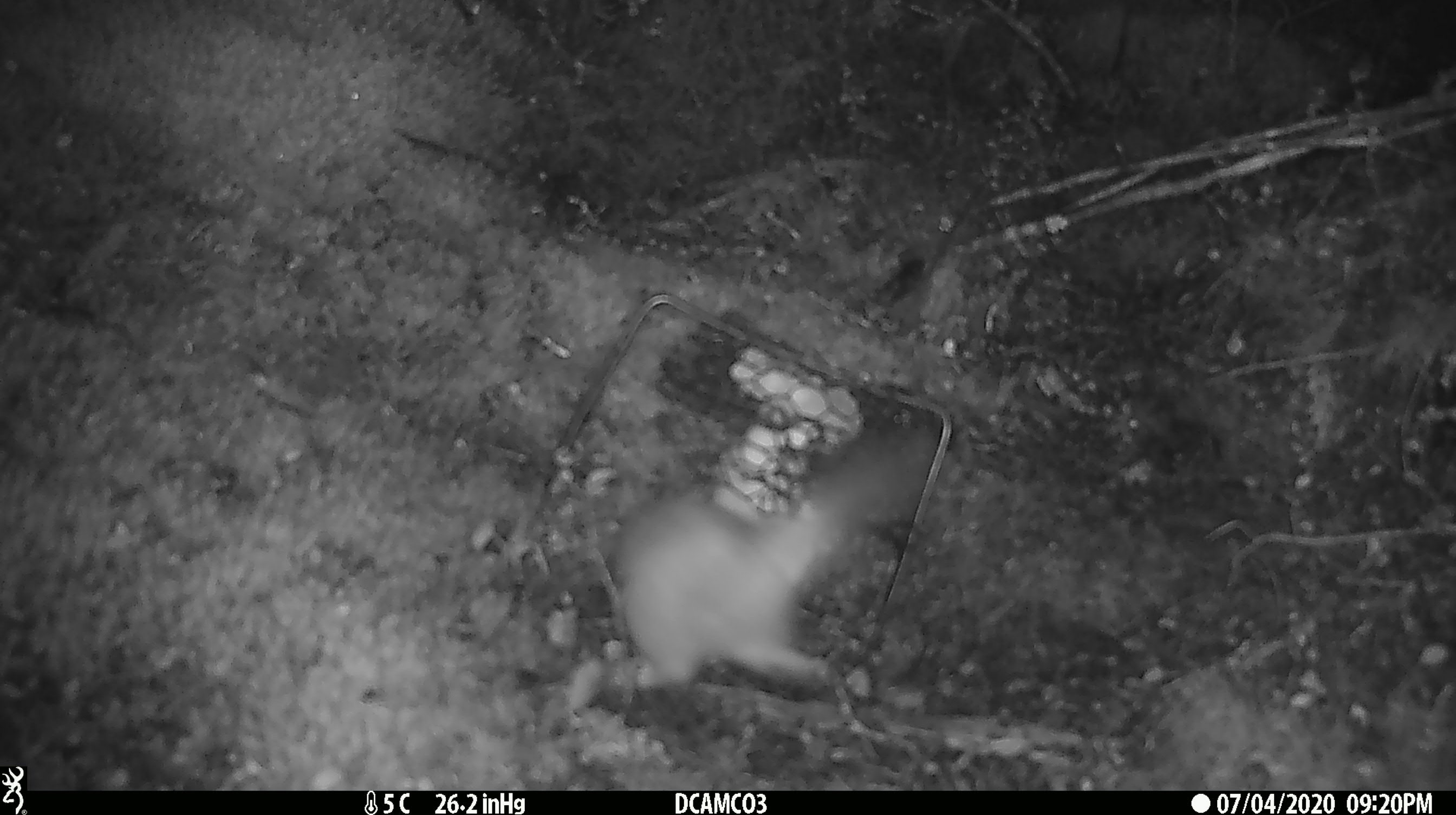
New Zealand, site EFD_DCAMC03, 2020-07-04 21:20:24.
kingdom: Animalia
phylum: Chordata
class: Mammalia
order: Carnivora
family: Mustelidae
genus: Mustela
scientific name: Mustela erminea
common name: stoat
Stoat (Mustela erminea).